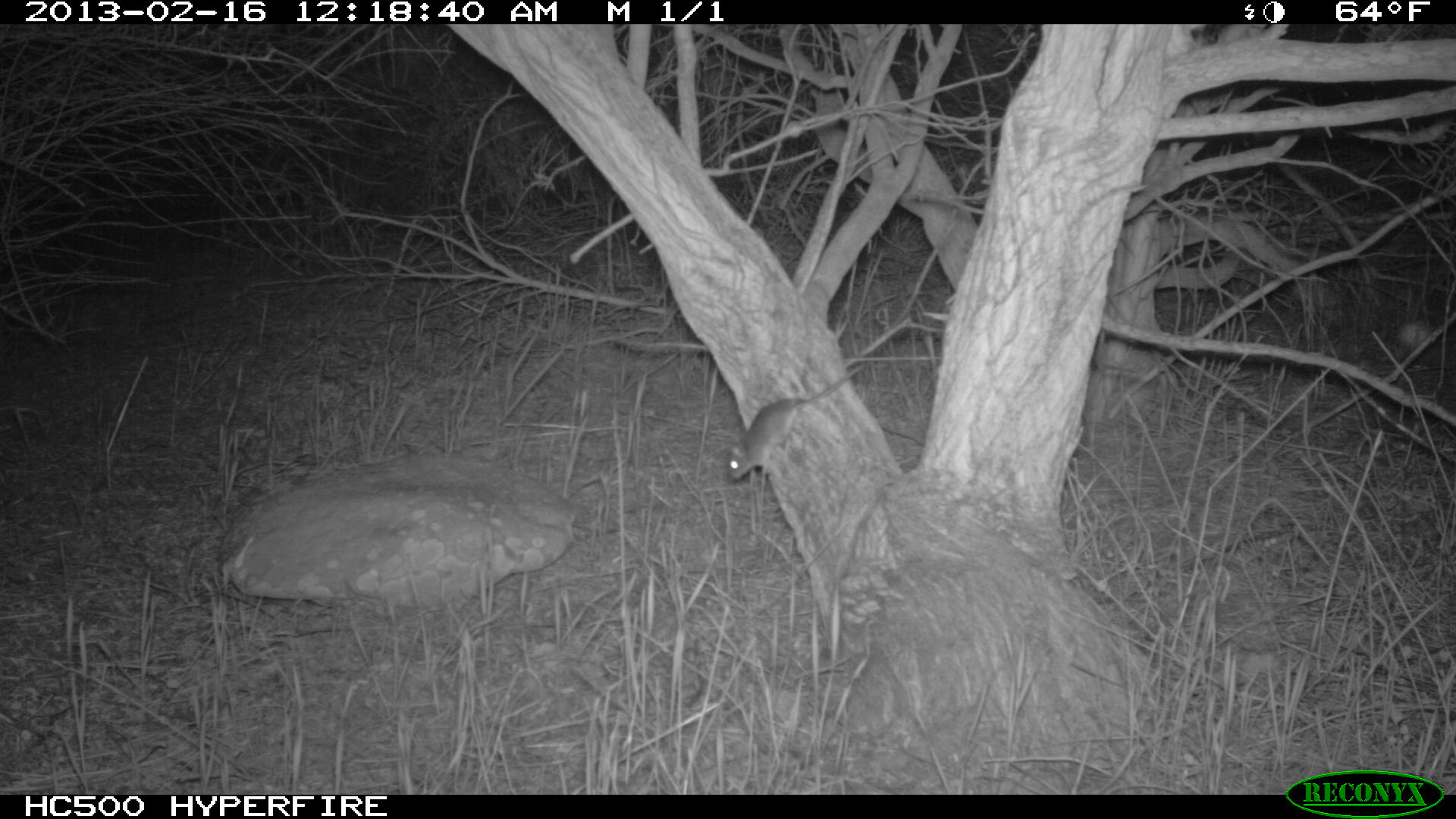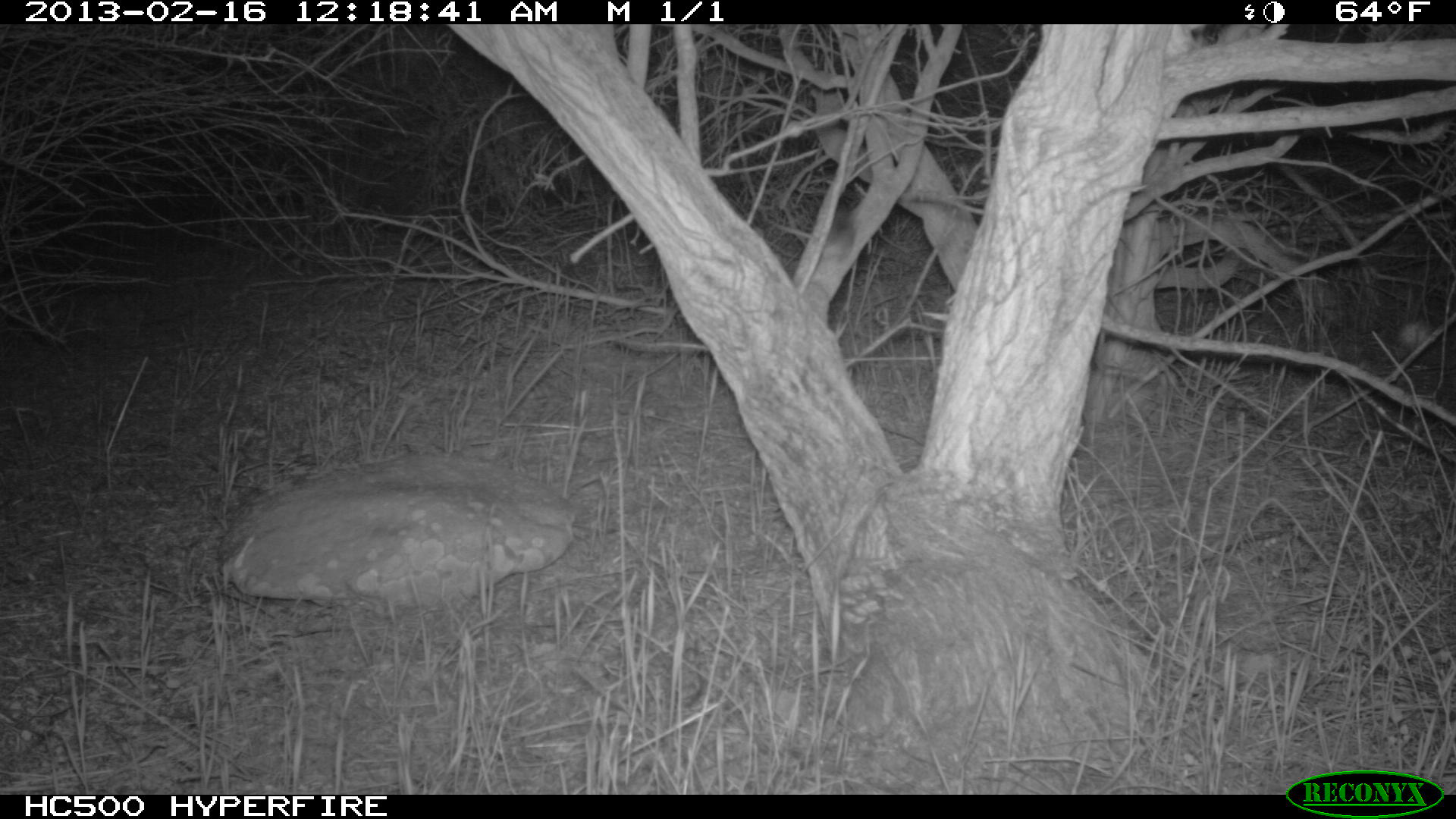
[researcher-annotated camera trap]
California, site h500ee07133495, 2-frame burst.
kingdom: Animalia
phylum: Chordata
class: Mammalia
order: Rodentia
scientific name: Rodentia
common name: rodent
Rodent (Rodentia).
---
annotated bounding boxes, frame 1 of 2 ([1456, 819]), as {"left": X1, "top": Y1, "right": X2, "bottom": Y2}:
rodent: {"left": 726, "top": 363, "right": 866, "bottom": 480}